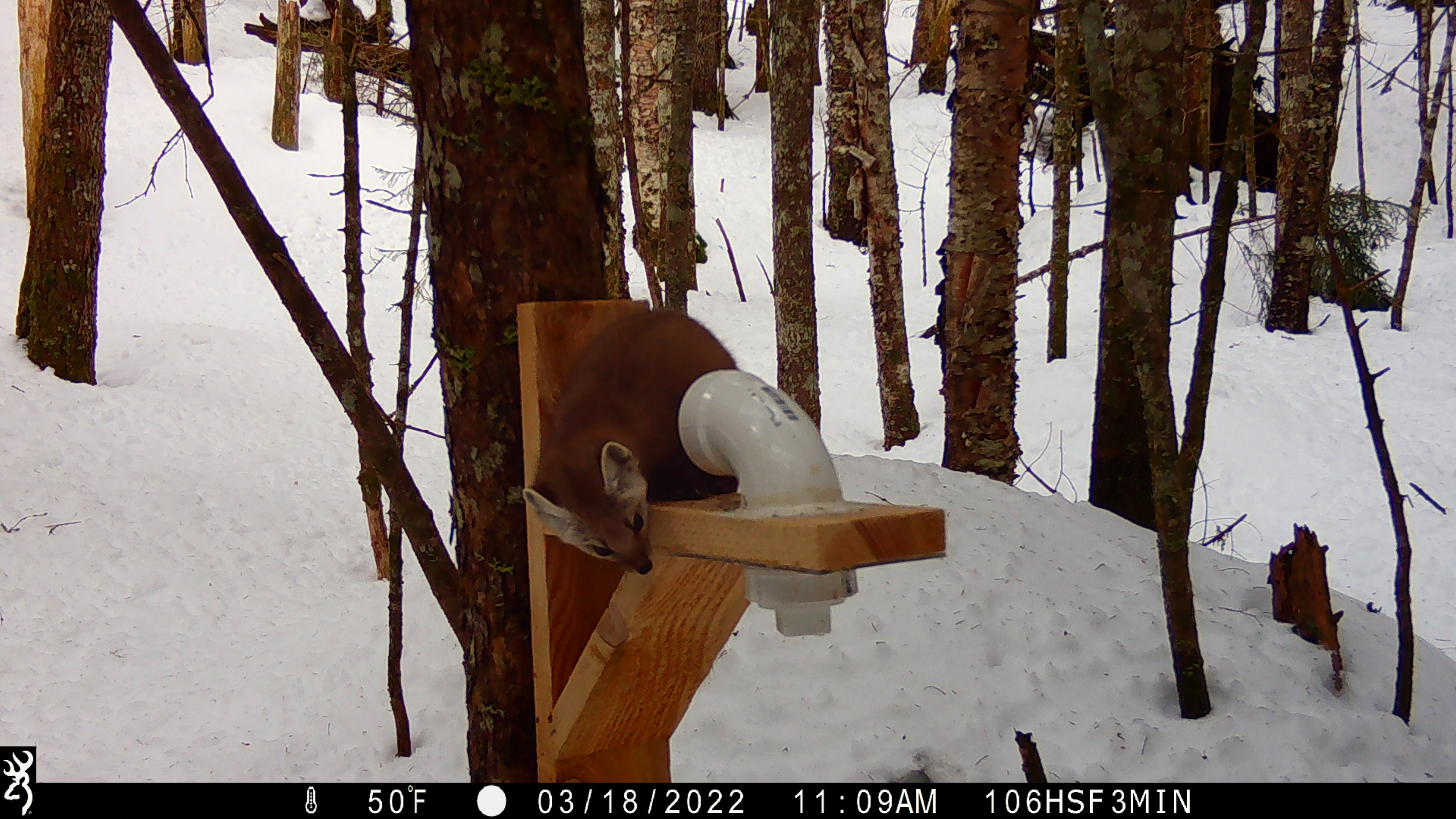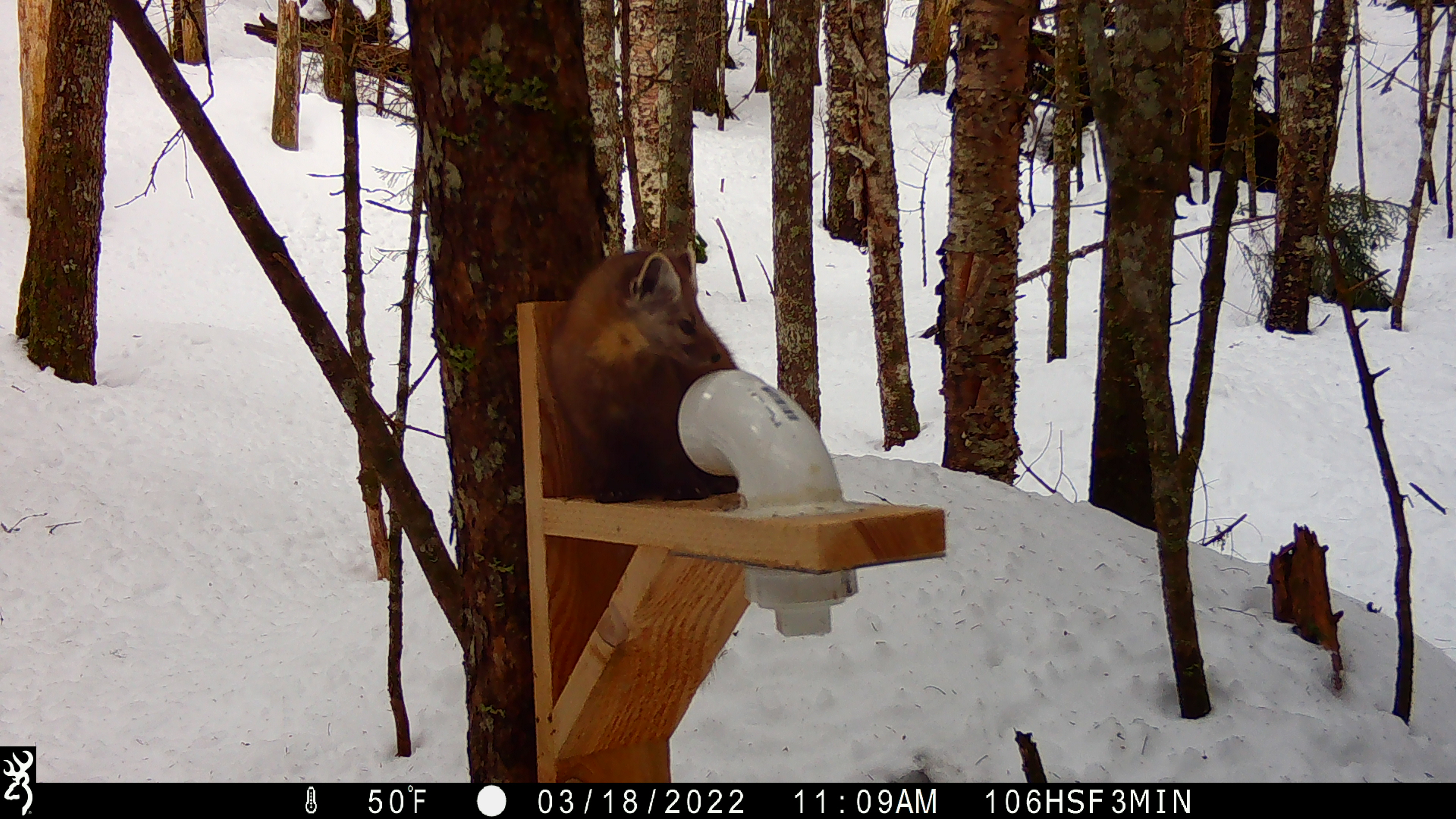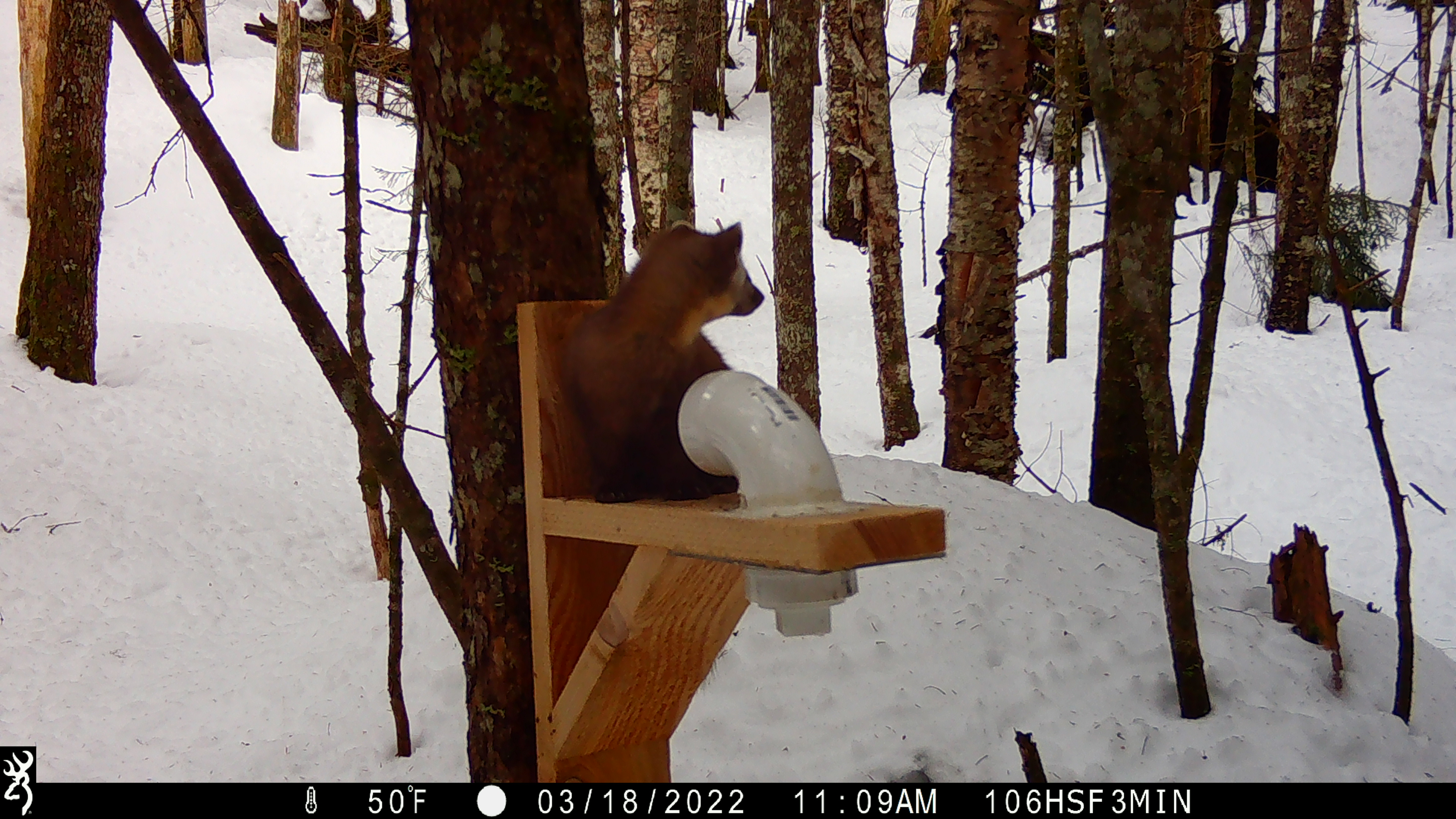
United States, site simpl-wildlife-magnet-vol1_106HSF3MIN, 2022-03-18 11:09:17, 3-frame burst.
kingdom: Animalia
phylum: Chordata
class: Mammalia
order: Carnivora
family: Mustelidae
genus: Martes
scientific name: Martes americana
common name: american marten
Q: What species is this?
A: American marten (Martes americana).